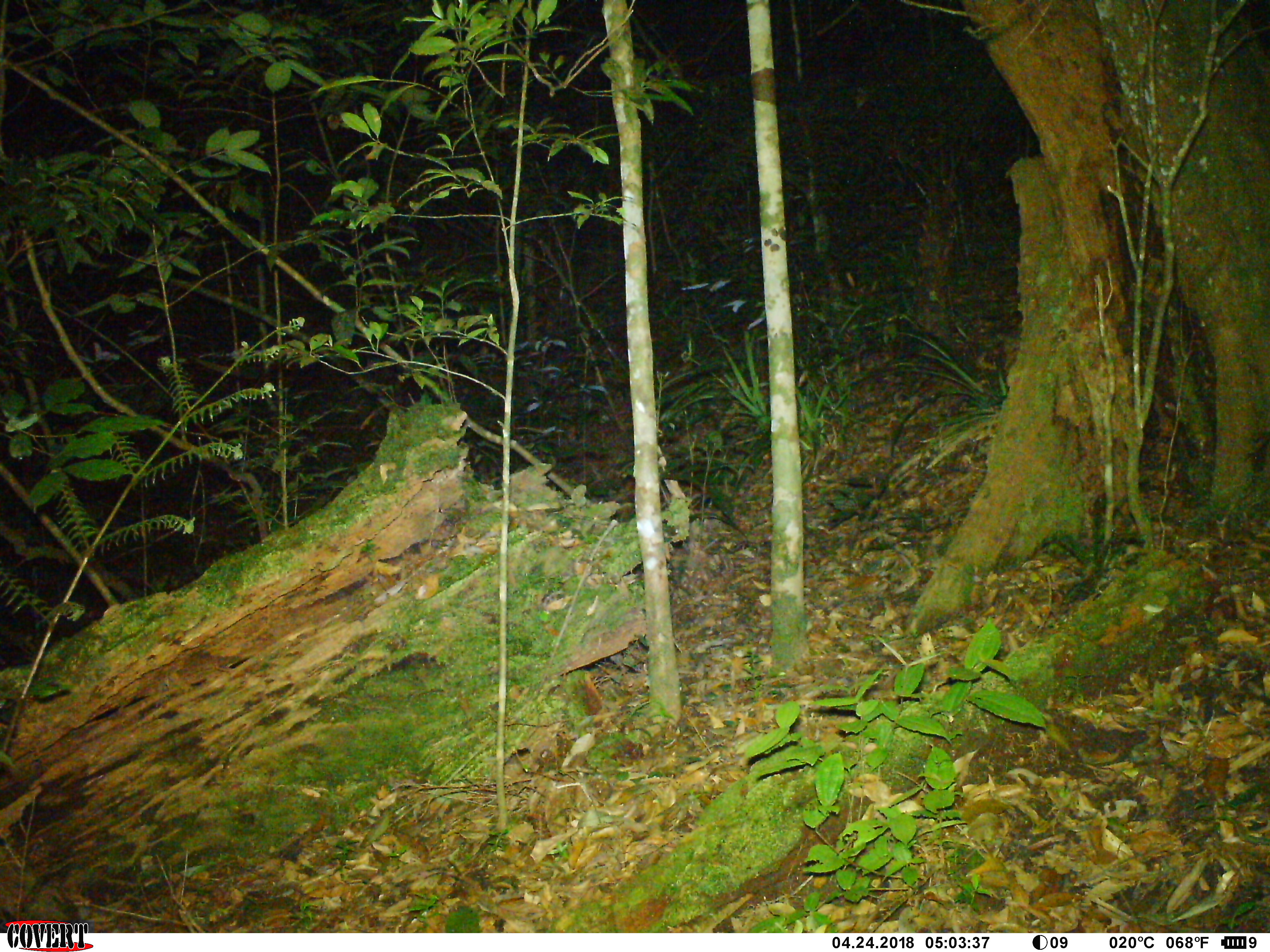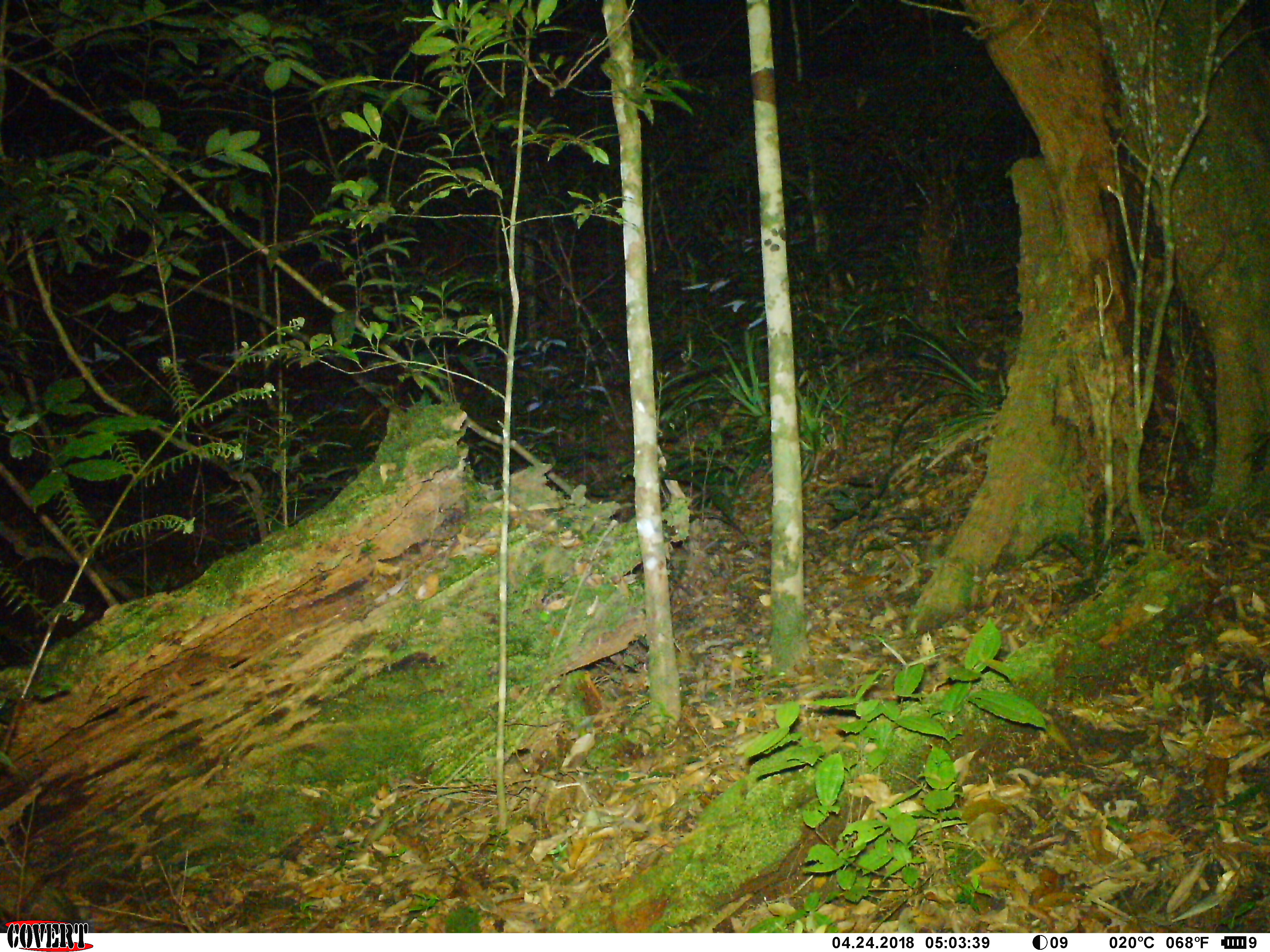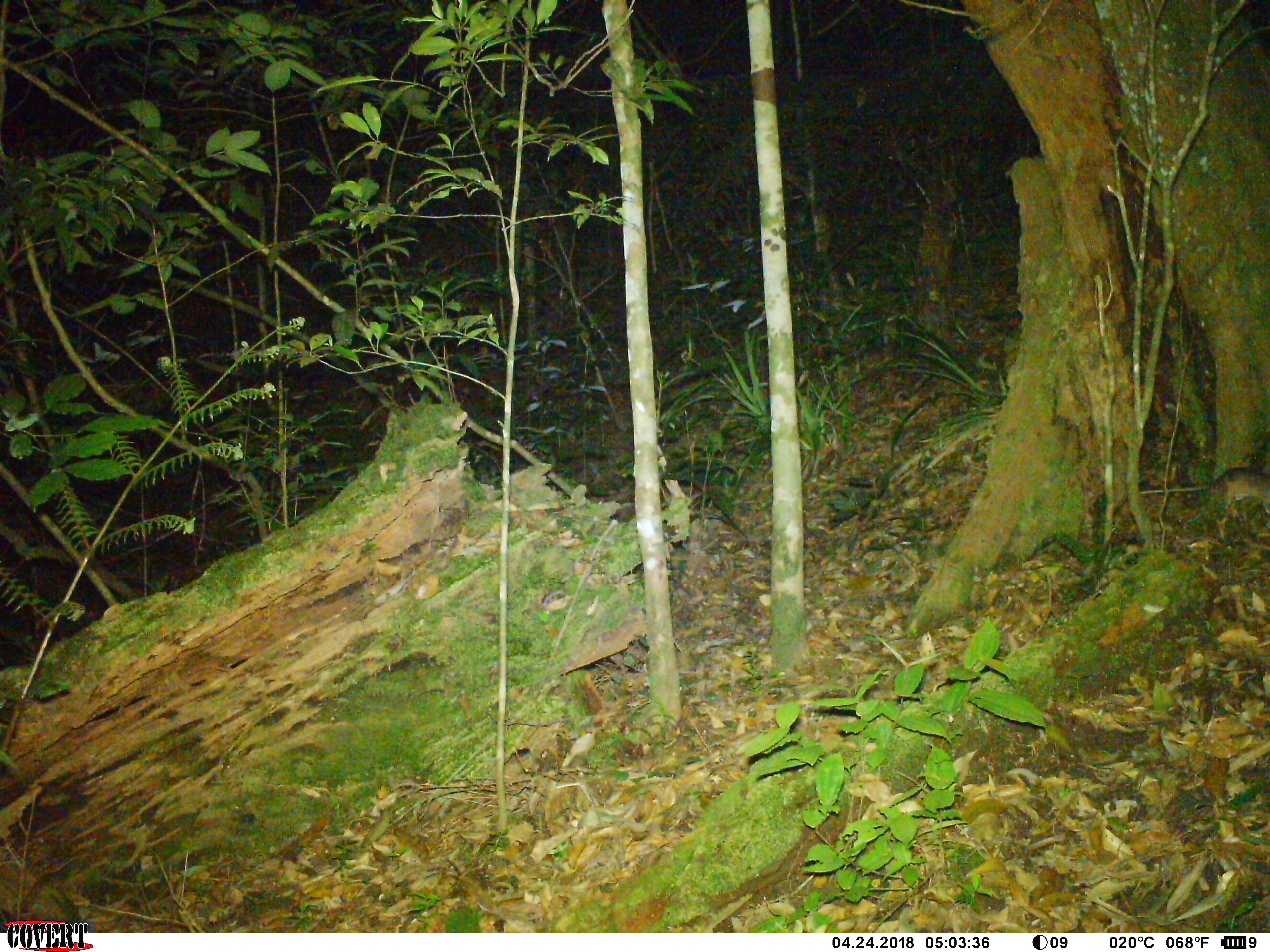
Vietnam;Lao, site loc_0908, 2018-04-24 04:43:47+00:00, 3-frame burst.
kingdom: Animalia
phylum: Chordata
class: Mammalia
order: Rodentia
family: Muridae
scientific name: Muridae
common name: old-world mice and rats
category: unidentified murid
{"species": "unidentified murid (old-world mice and rats) (Muridae)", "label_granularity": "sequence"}